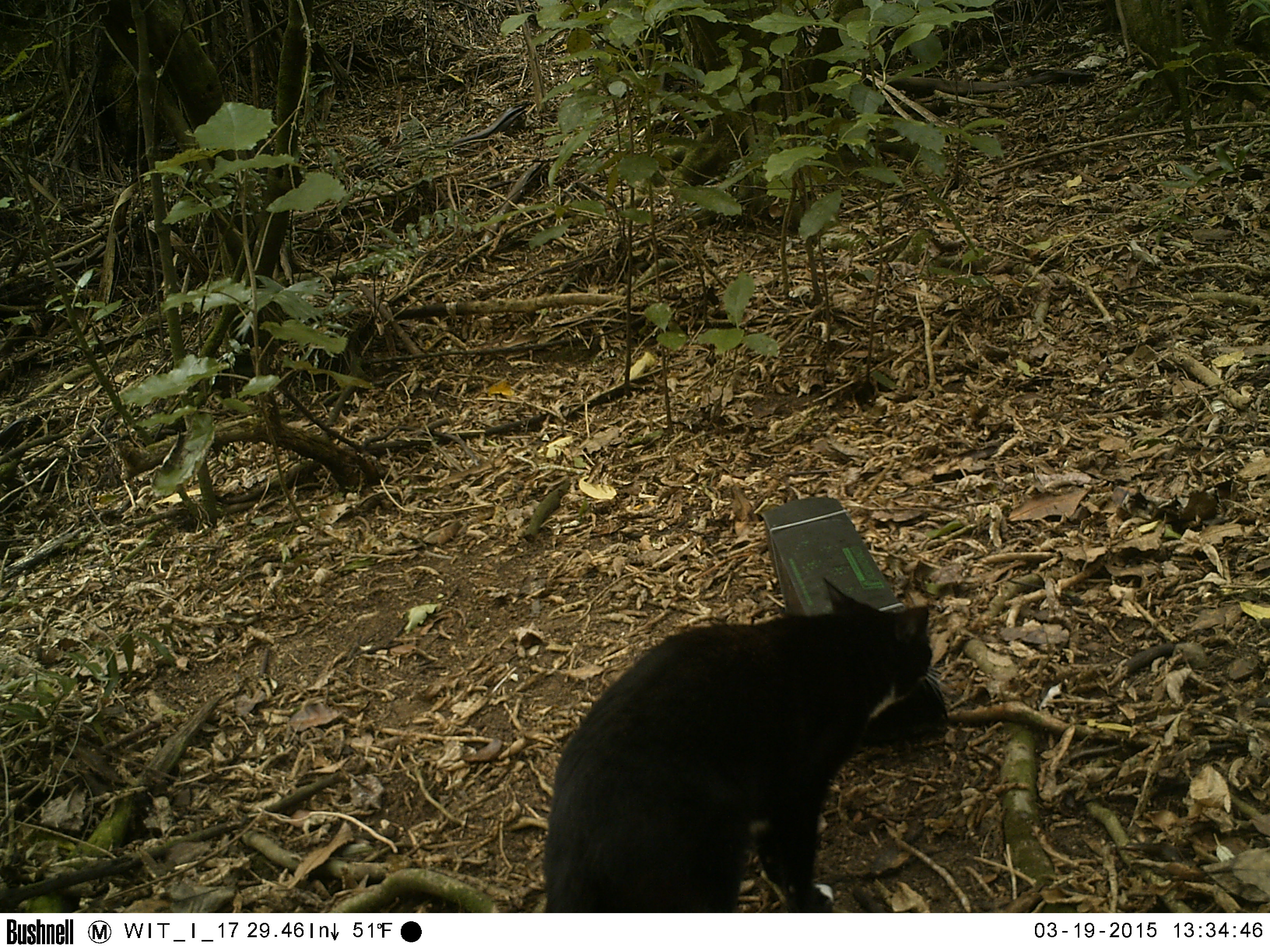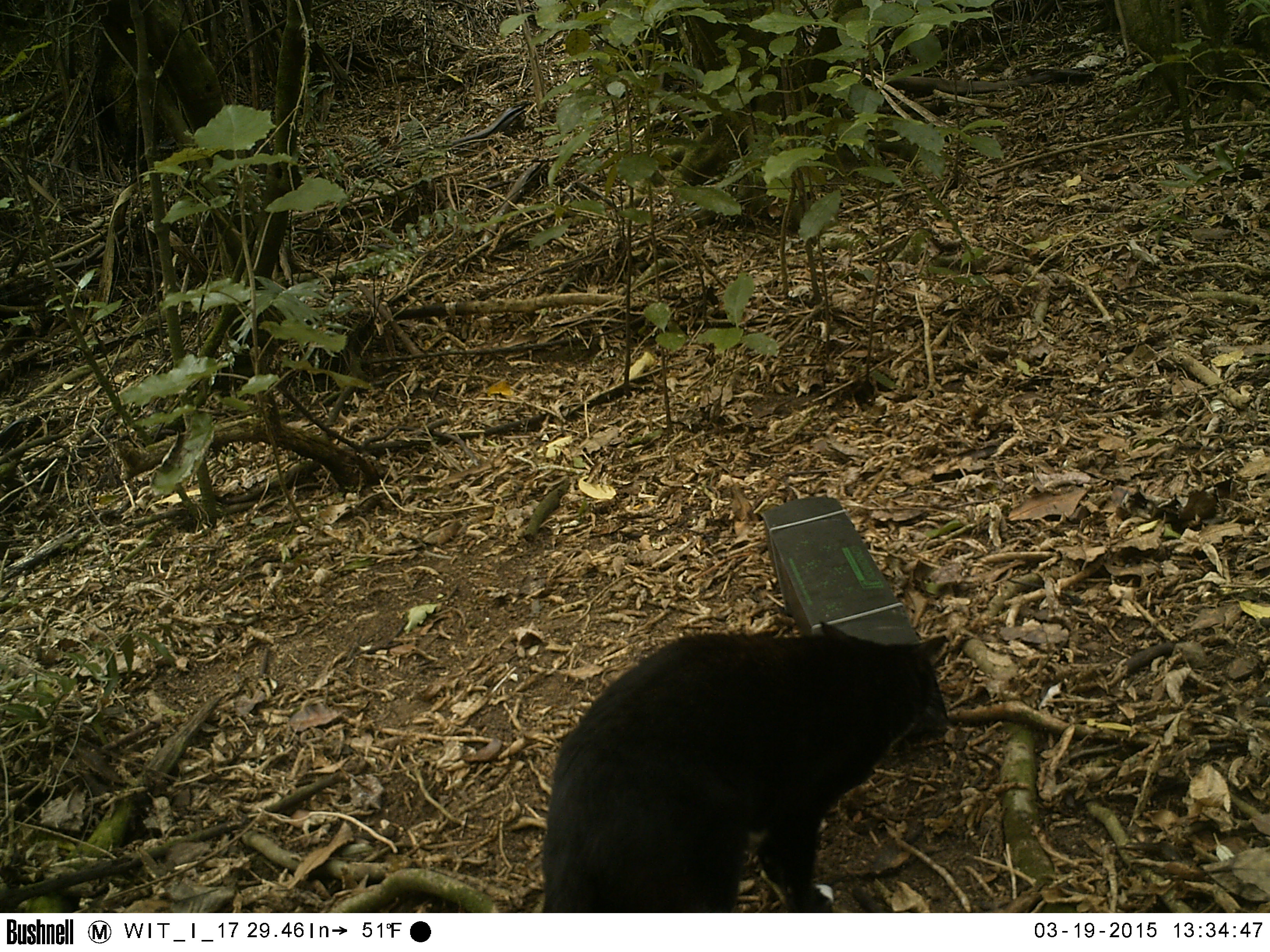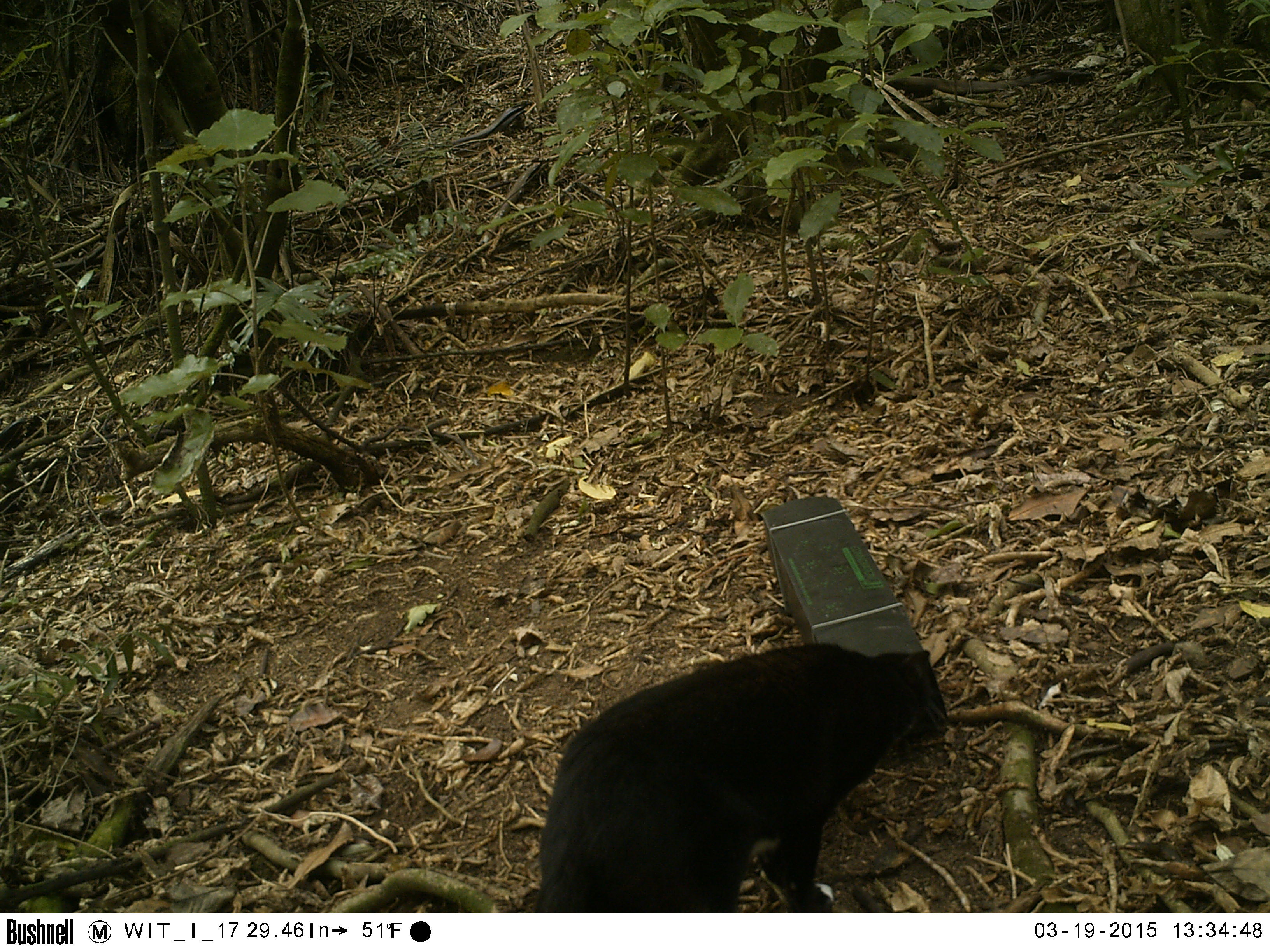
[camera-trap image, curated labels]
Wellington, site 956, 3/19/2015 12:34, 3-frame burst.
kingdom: Animalia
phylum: Chordata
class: Mammalia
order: Carnivora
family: Felidae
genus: Felis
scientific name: Felis catus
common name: cat